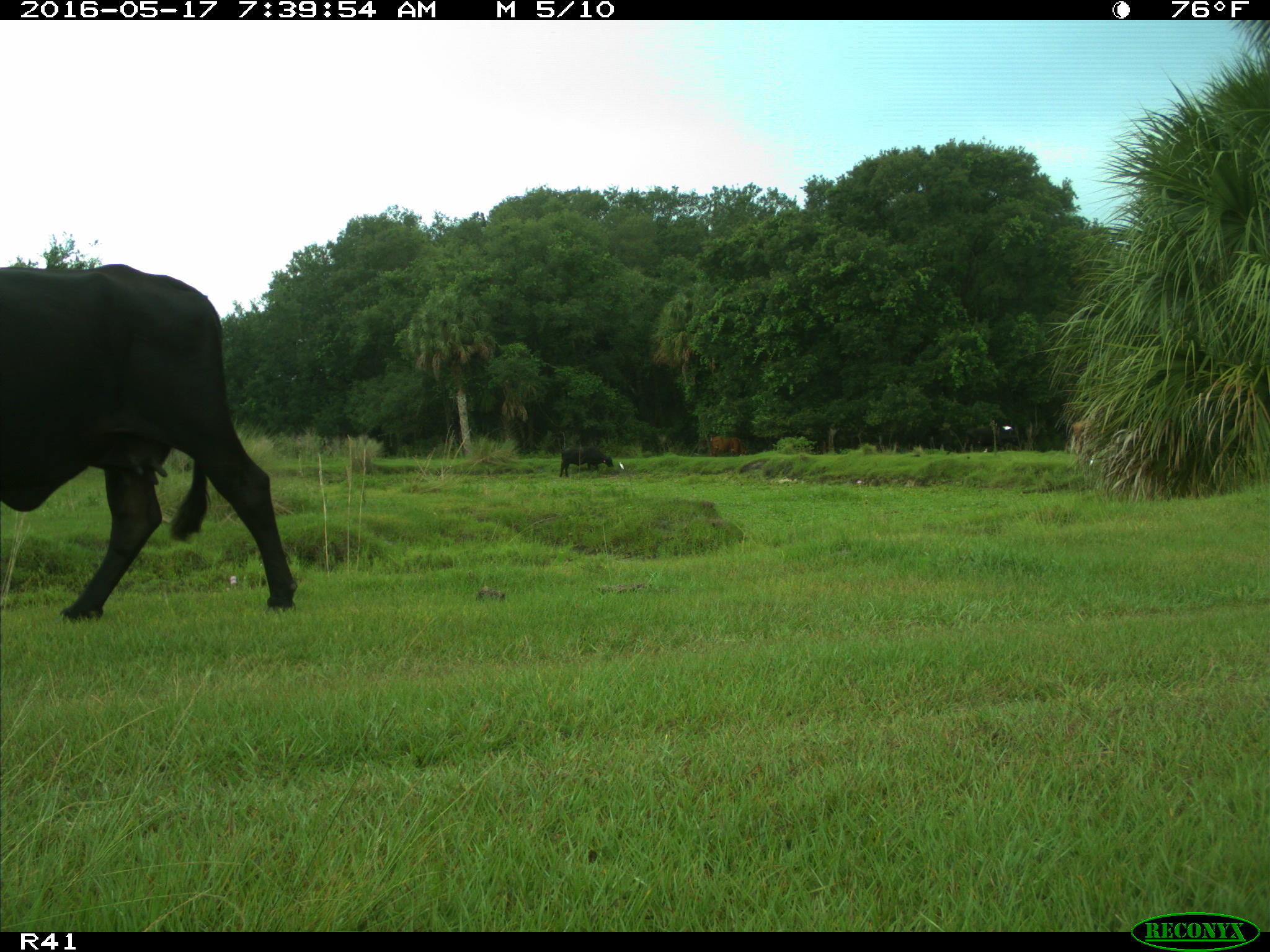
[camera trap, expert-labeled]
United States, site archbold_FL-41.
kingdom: Animalia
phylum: Chordata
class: Mammalia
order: Artiodactyla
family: Bovidae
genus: Bos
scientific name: Bos taurus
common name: domestic cow